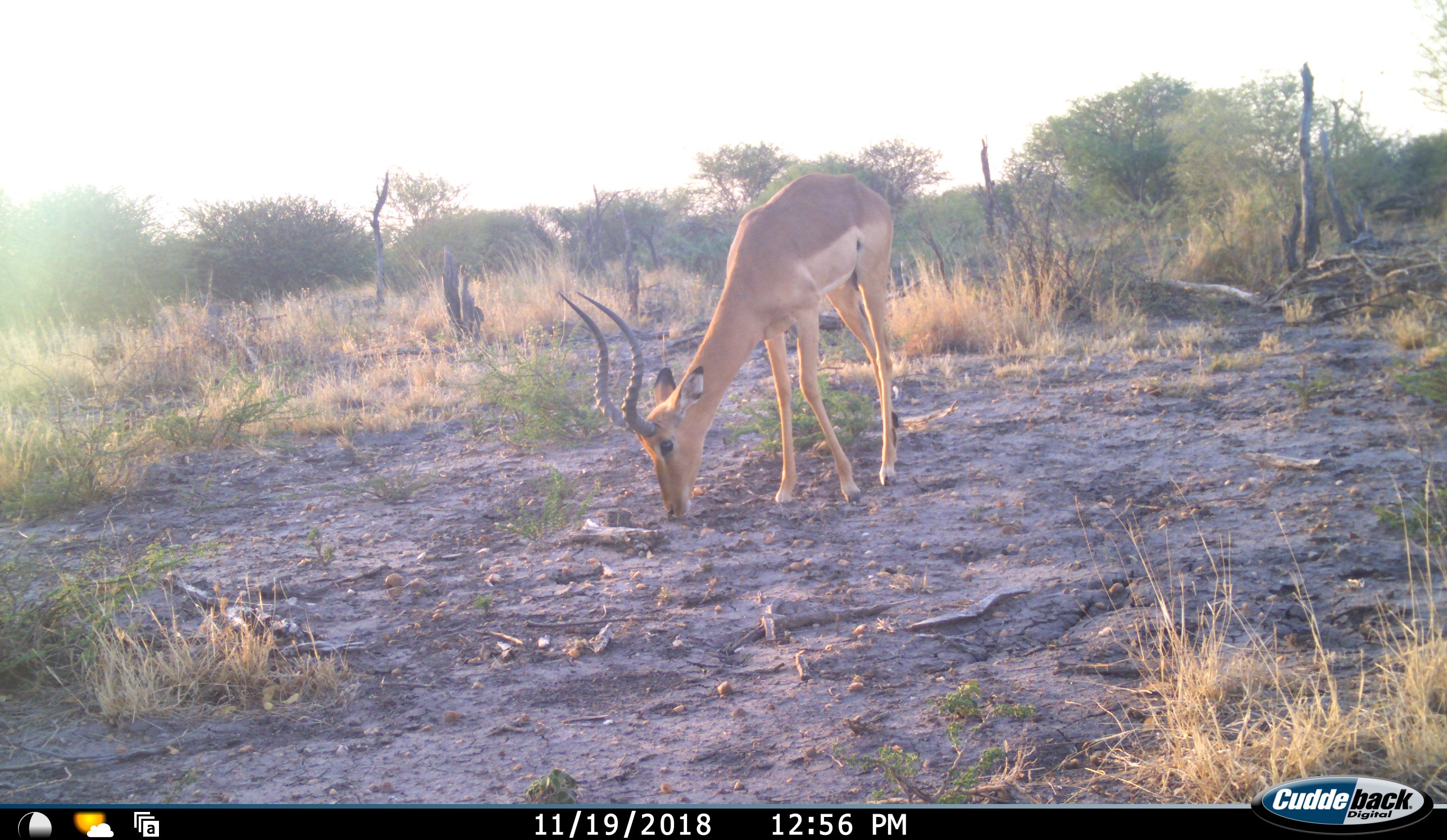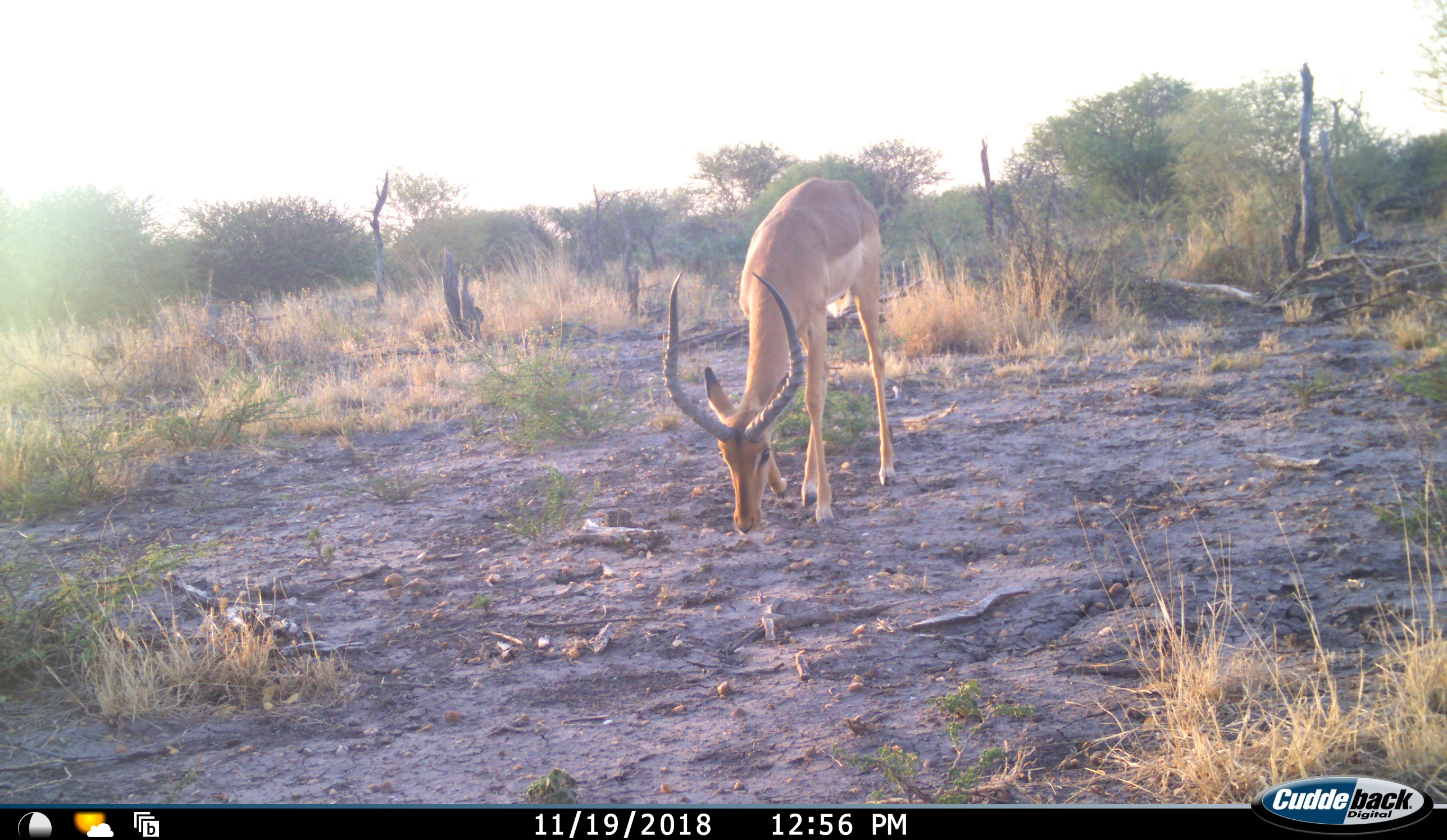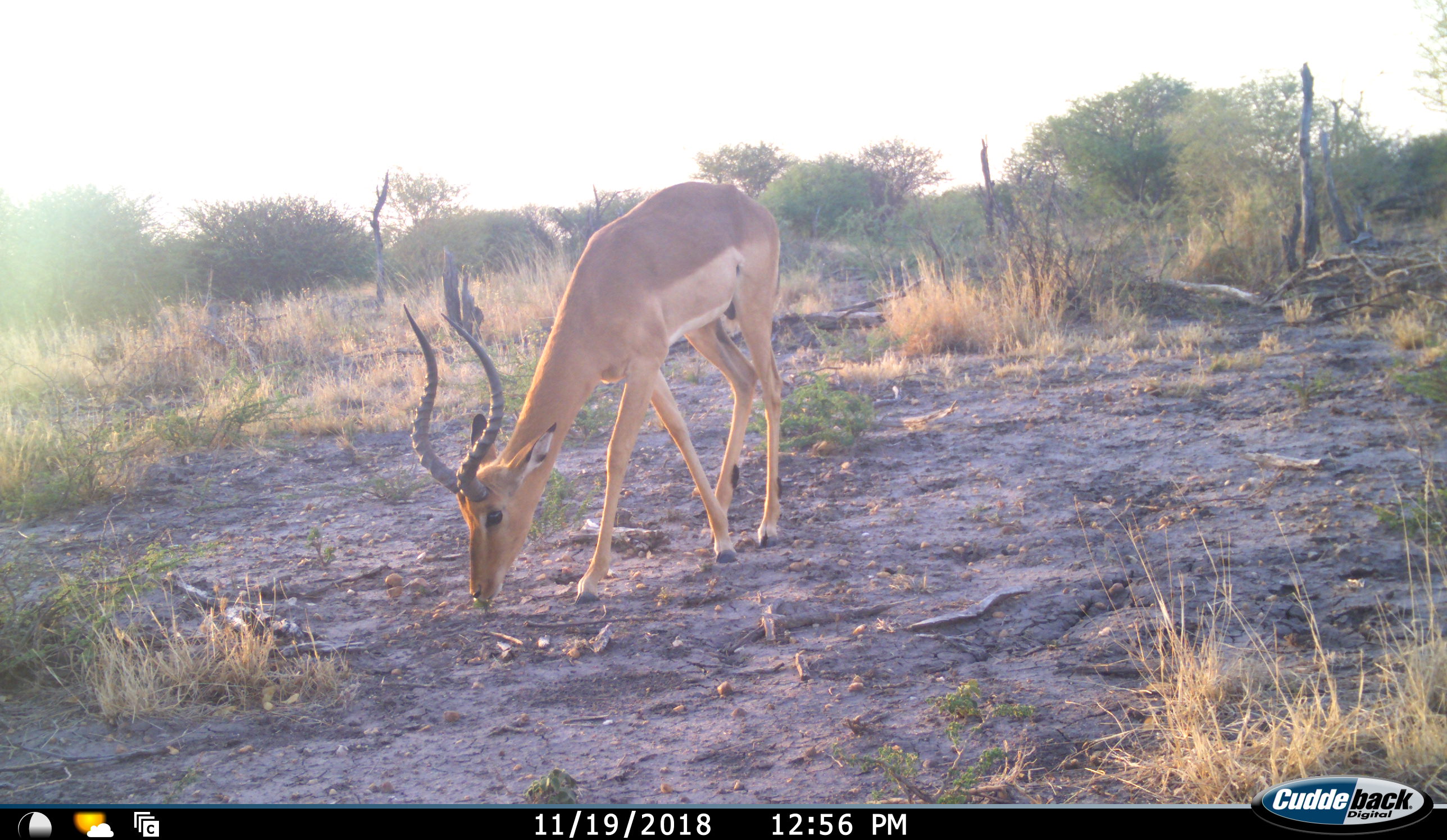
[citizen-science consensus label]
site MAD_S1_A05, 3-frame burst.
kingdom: Animalia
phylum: Chordata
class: Mammalia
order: Artiodactyla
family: Bovidae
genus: Aepyceros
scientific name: Aepyceros melampus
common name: impala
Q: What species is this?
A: Impala (Aepyceros melampus).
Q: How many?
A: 1.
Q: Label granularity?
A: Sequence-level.